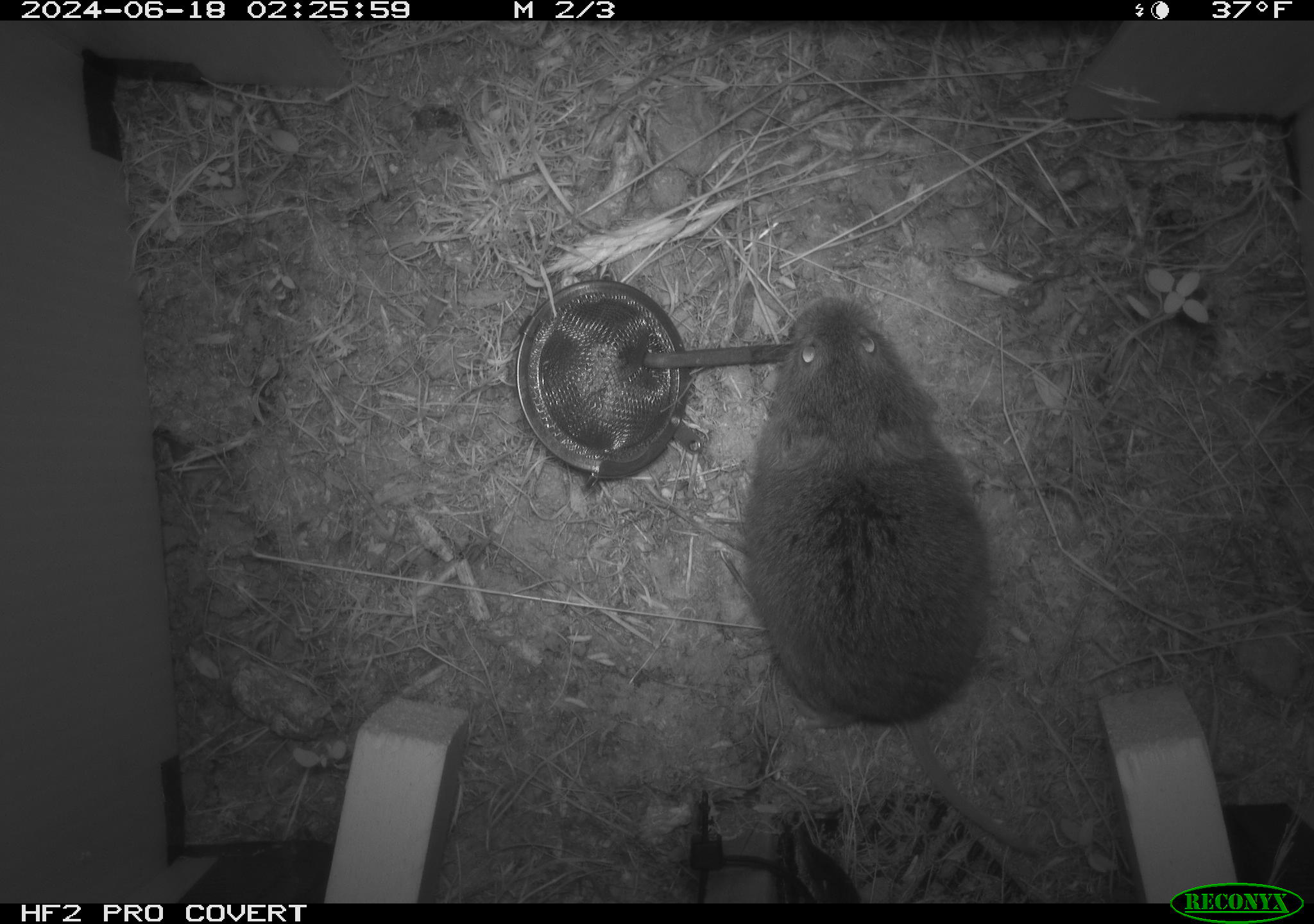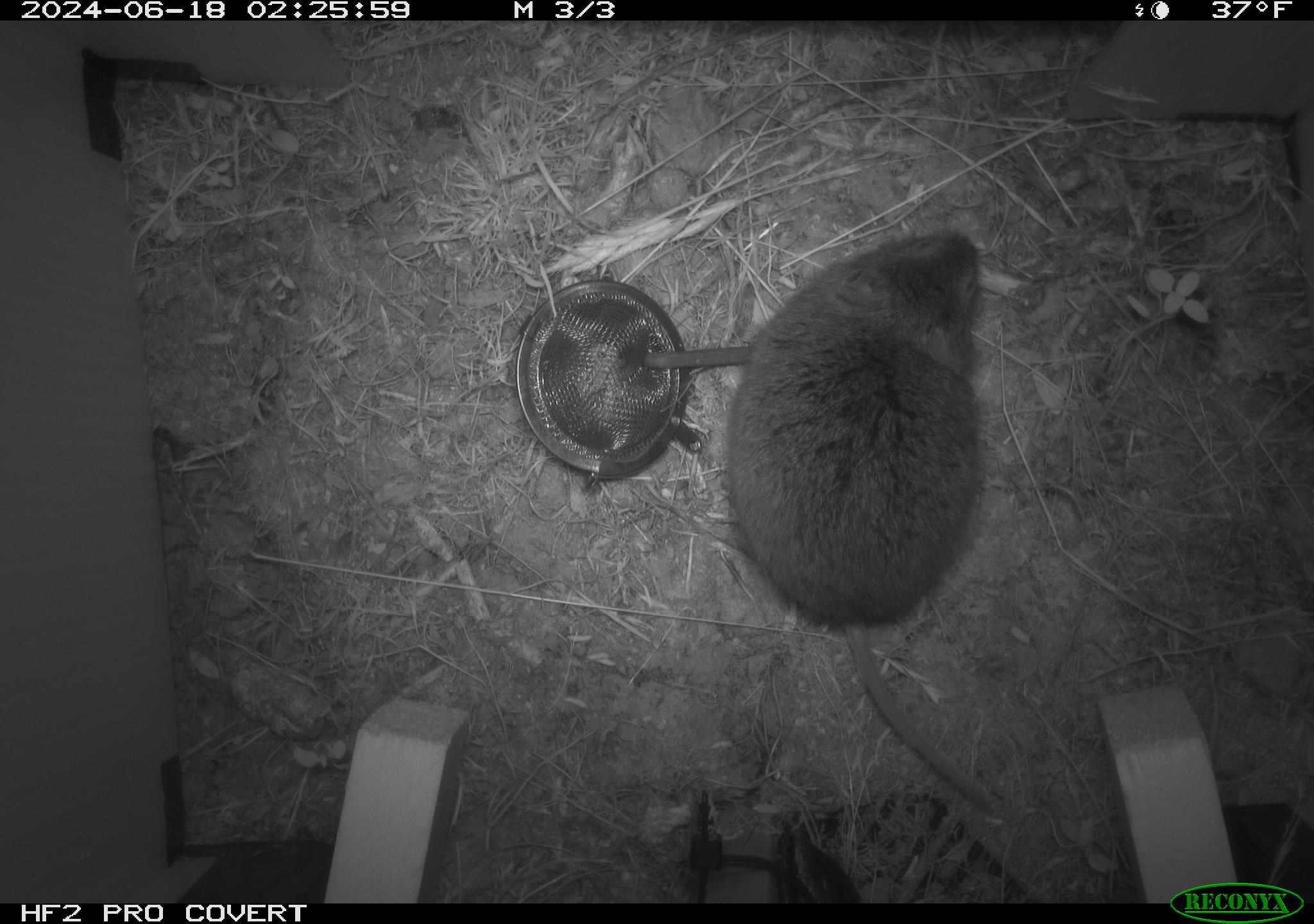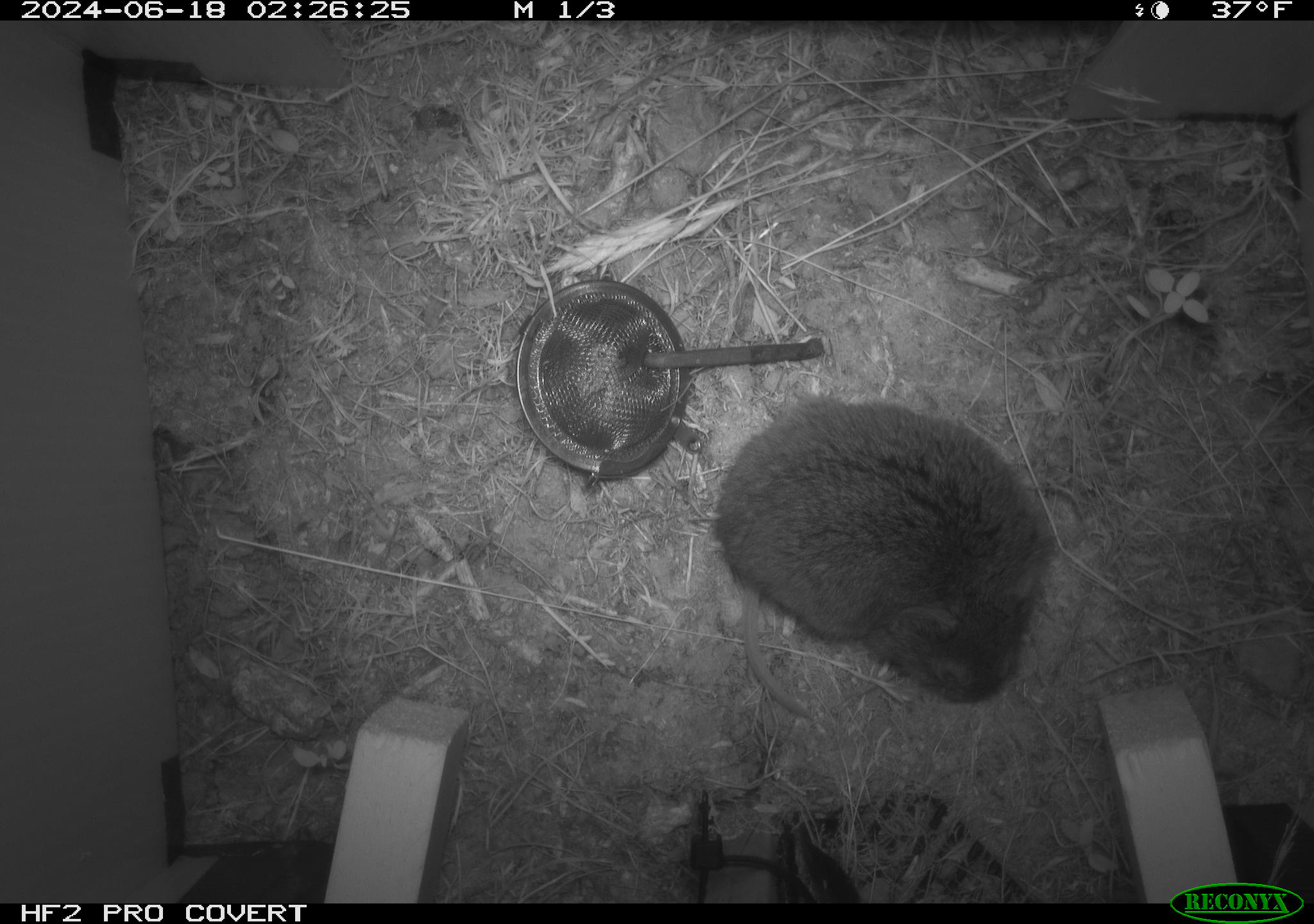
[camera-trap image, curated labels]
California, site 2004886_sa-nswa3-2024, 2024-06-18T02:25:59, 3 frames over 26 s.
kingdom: Animalia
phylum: Chordata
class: Mammalia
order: Rodentia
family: Cricetidae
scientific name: Arvicolinae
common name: voles, lemmings, and muskrats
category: arvicolinae subfamily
Arvicolinae subfamily (voles, lemmings, and muskrats) (Arvicolinae).